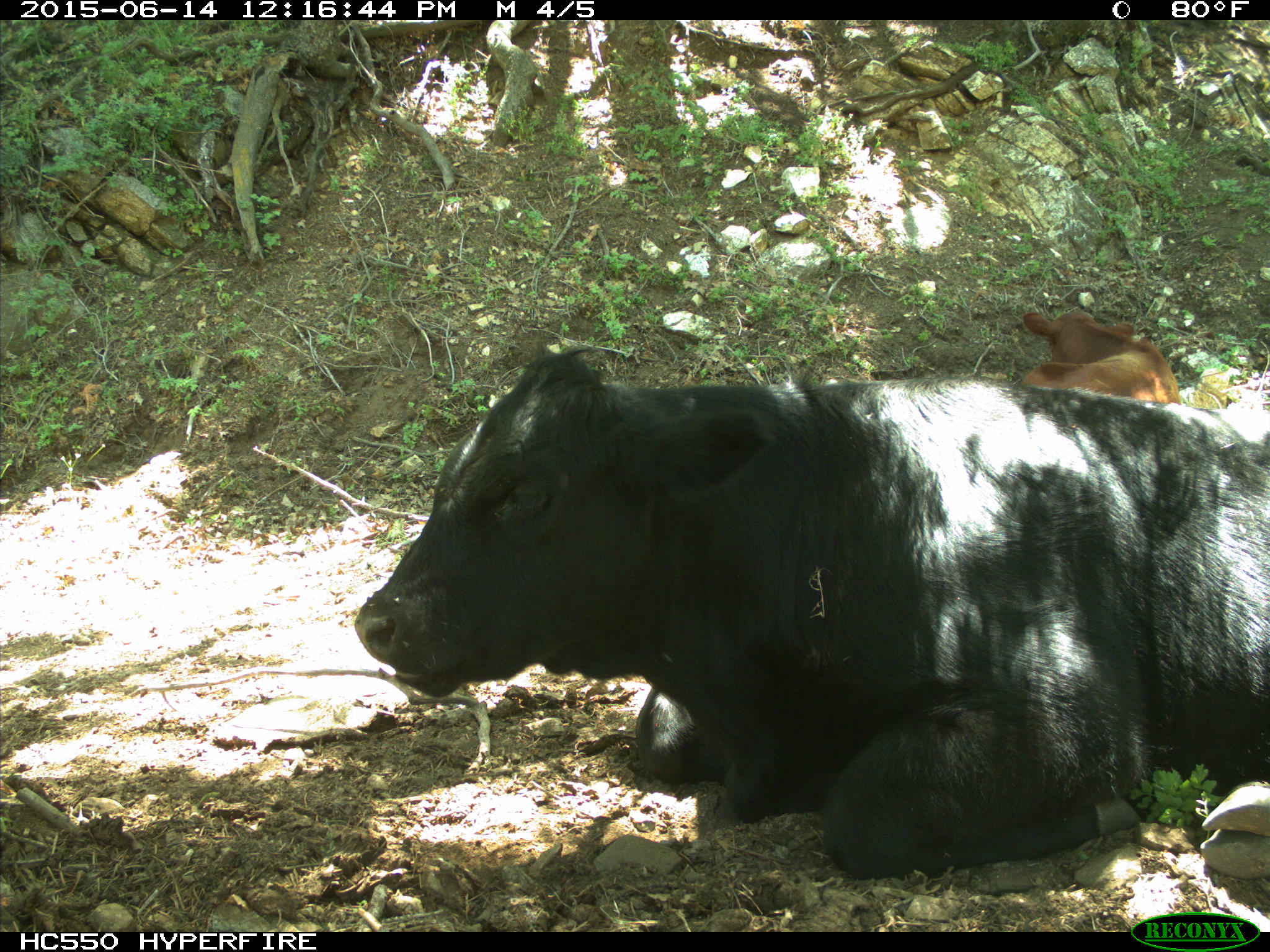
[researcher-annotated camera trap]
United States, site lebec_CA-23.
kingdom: Animalia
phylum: Chordata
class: Mammalia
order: Artiodactyla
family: Bovidae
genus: Bos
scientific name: Bos taurus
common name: domestic cow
Bos taurus (domestic cow).